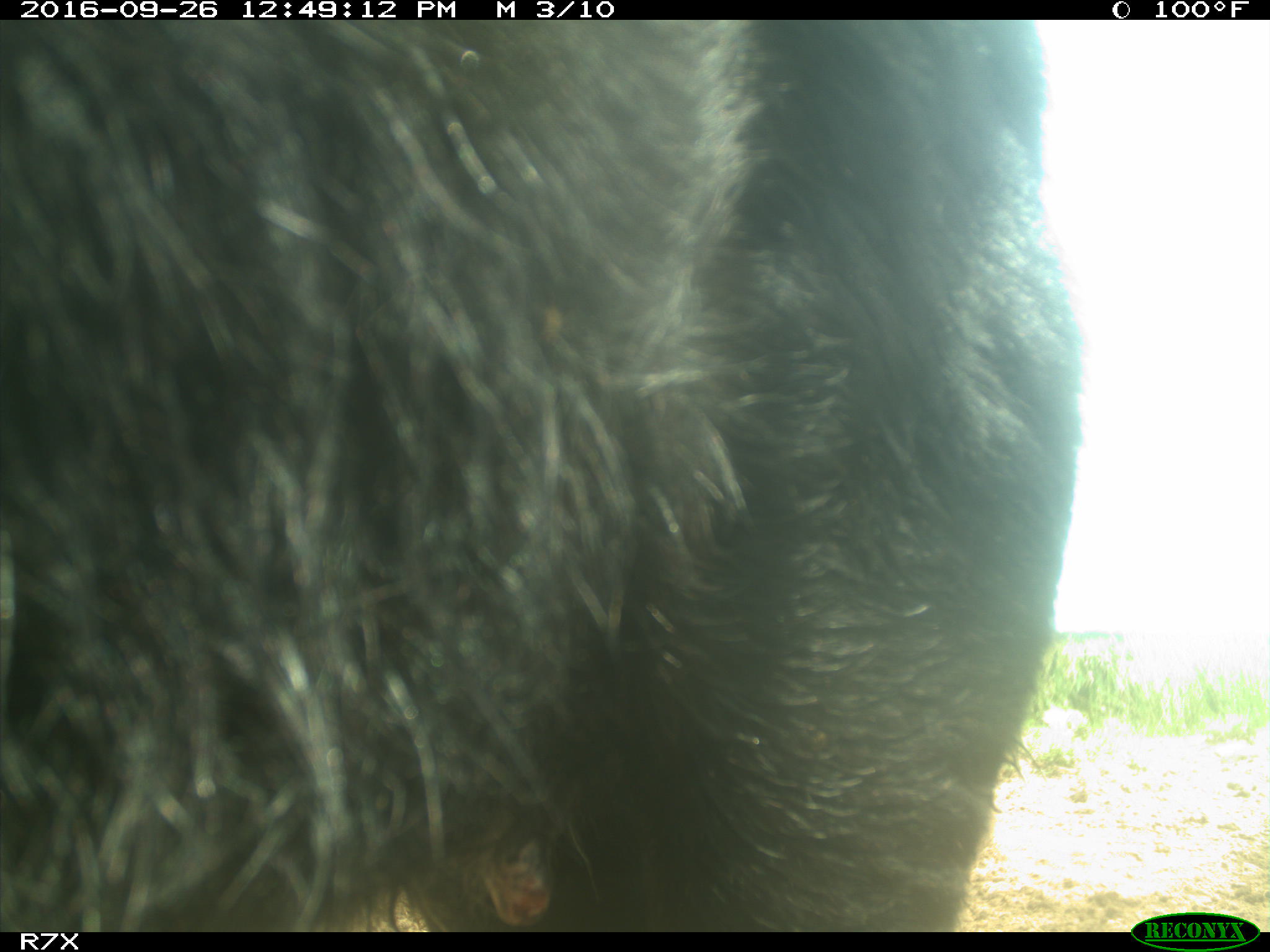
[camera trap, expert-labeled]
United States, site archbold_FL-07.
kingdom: Animalia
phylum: Chordata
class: Mammalia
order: Artiodactyla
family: Bovidae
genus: Bos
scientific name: Bos taurus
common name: domestic cow